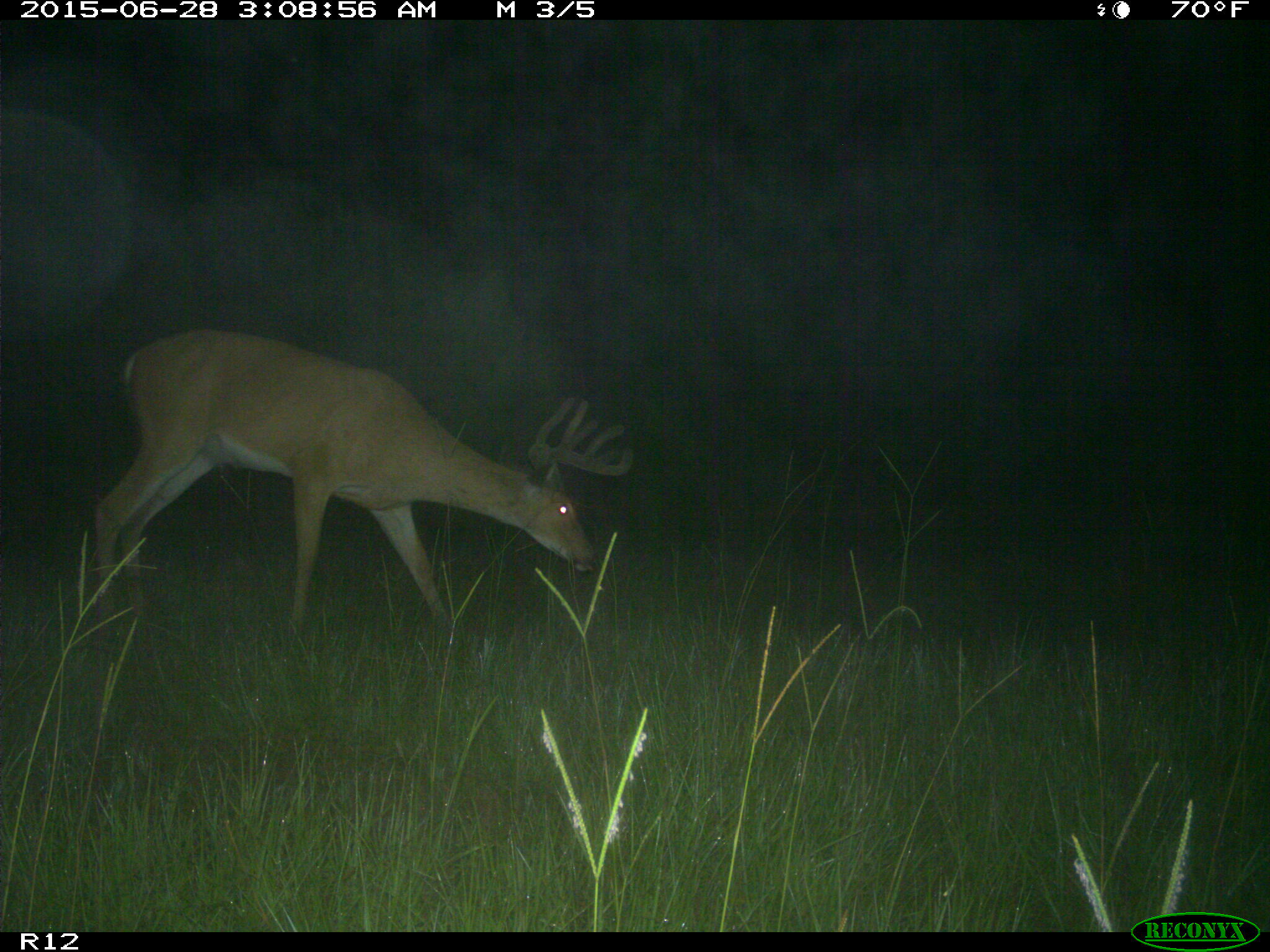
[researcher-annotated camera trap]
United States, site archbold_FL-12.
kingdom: Animalia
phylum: Chordata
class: Mammalia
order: Artiodactyla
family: Cervidae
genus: Odocoileus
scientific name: Odocoileus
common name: deer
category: unidentified deer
Unidentified deer (deer) (Odocoileus).